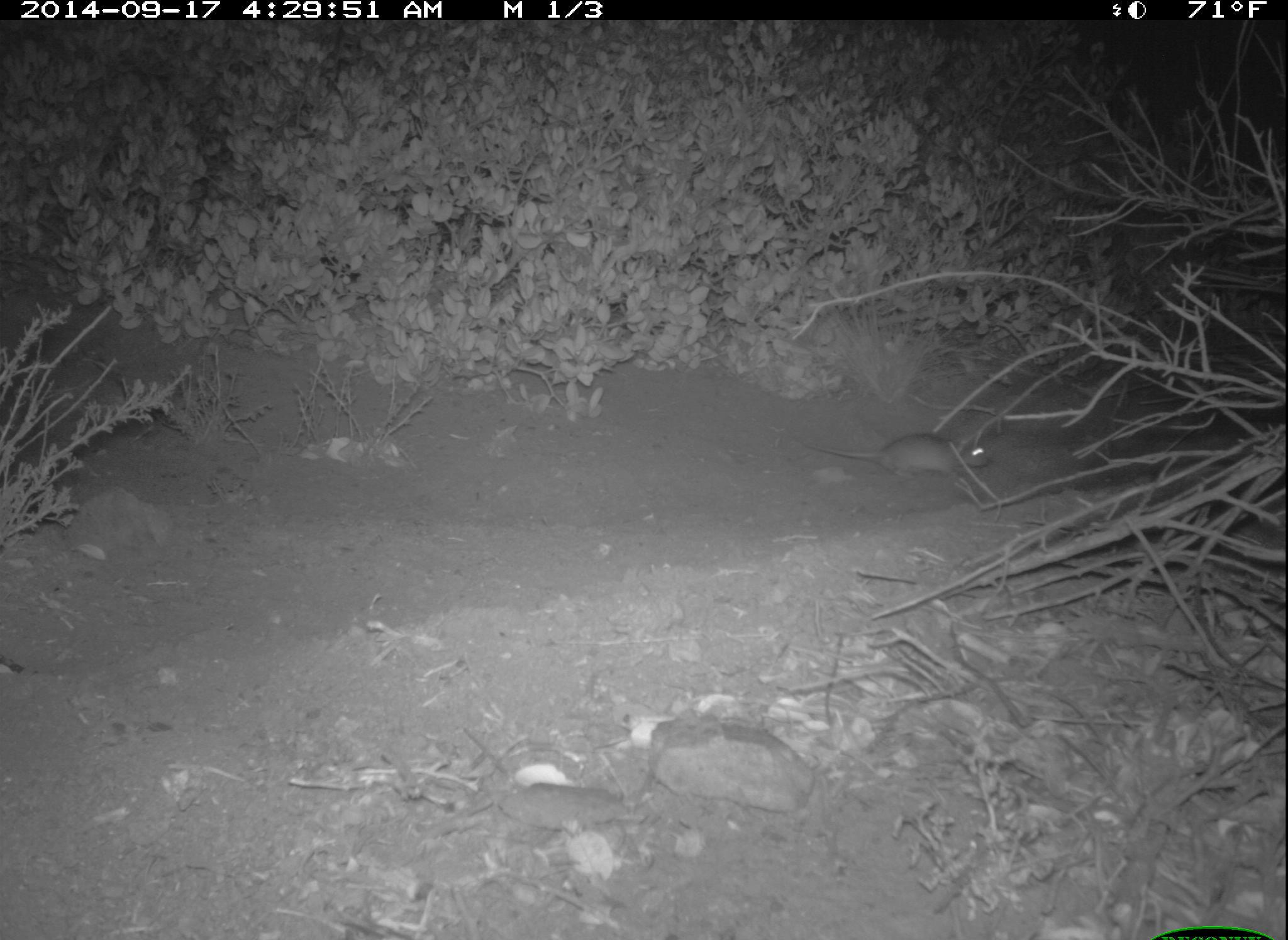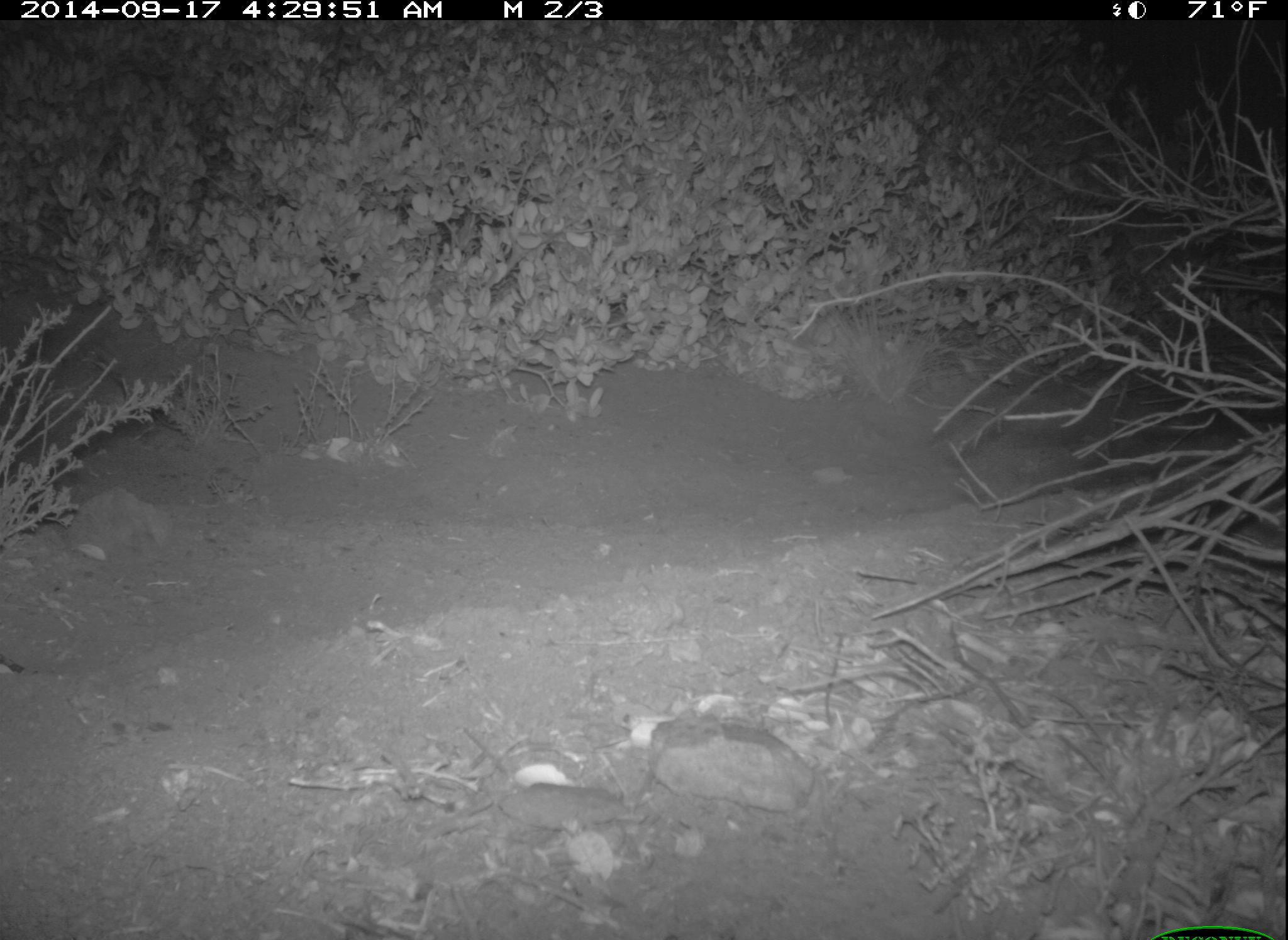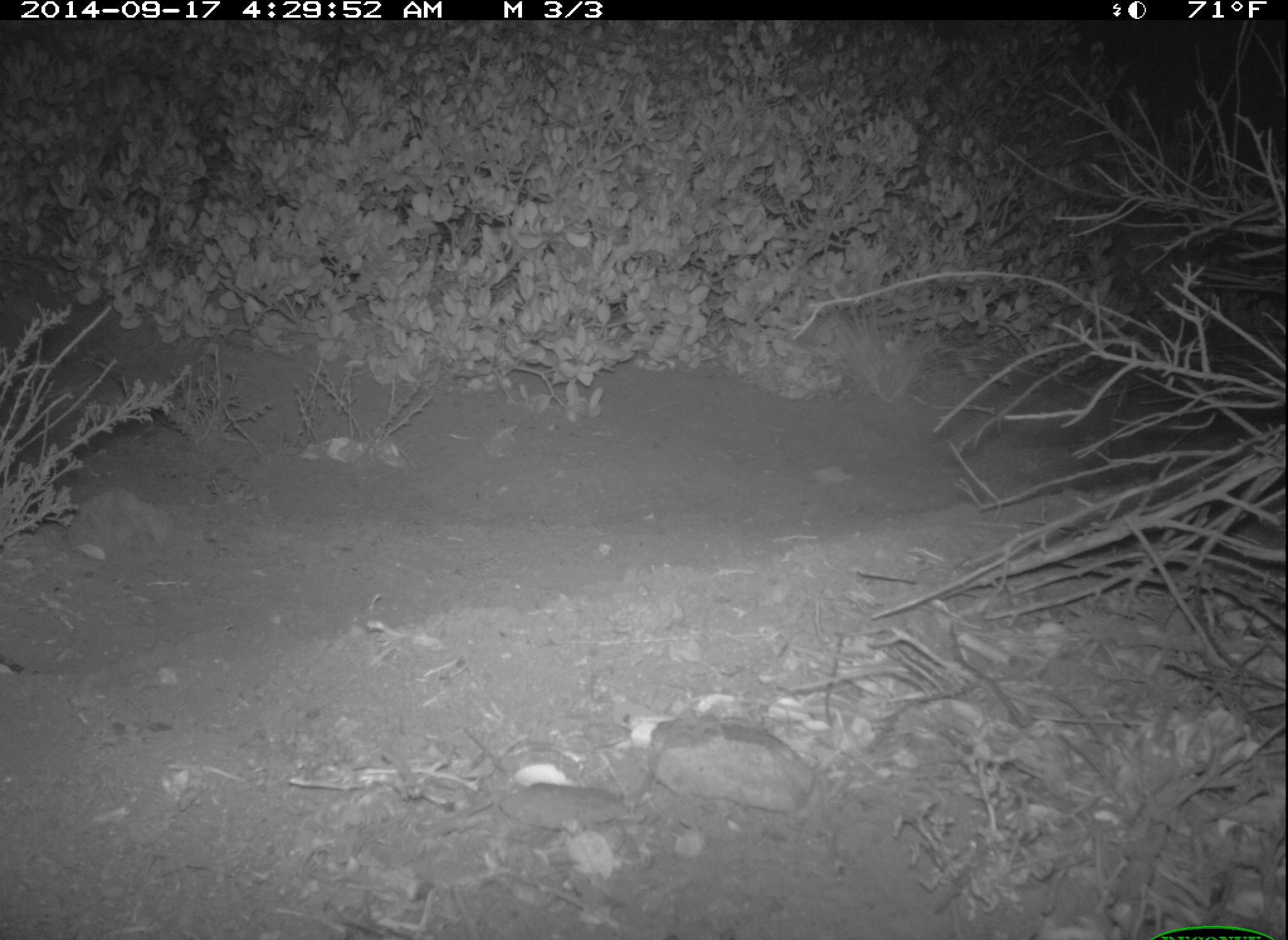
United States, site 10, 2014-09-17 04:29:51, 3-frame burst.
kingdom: Animalia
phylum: Chordata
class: Mammalia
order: Rodentia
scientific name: Rodentia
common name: rodent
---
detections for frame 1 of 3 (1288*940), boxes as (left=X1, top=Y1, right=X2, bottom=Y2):
rodent: (left=798, top=434, right=990, bottom=478)